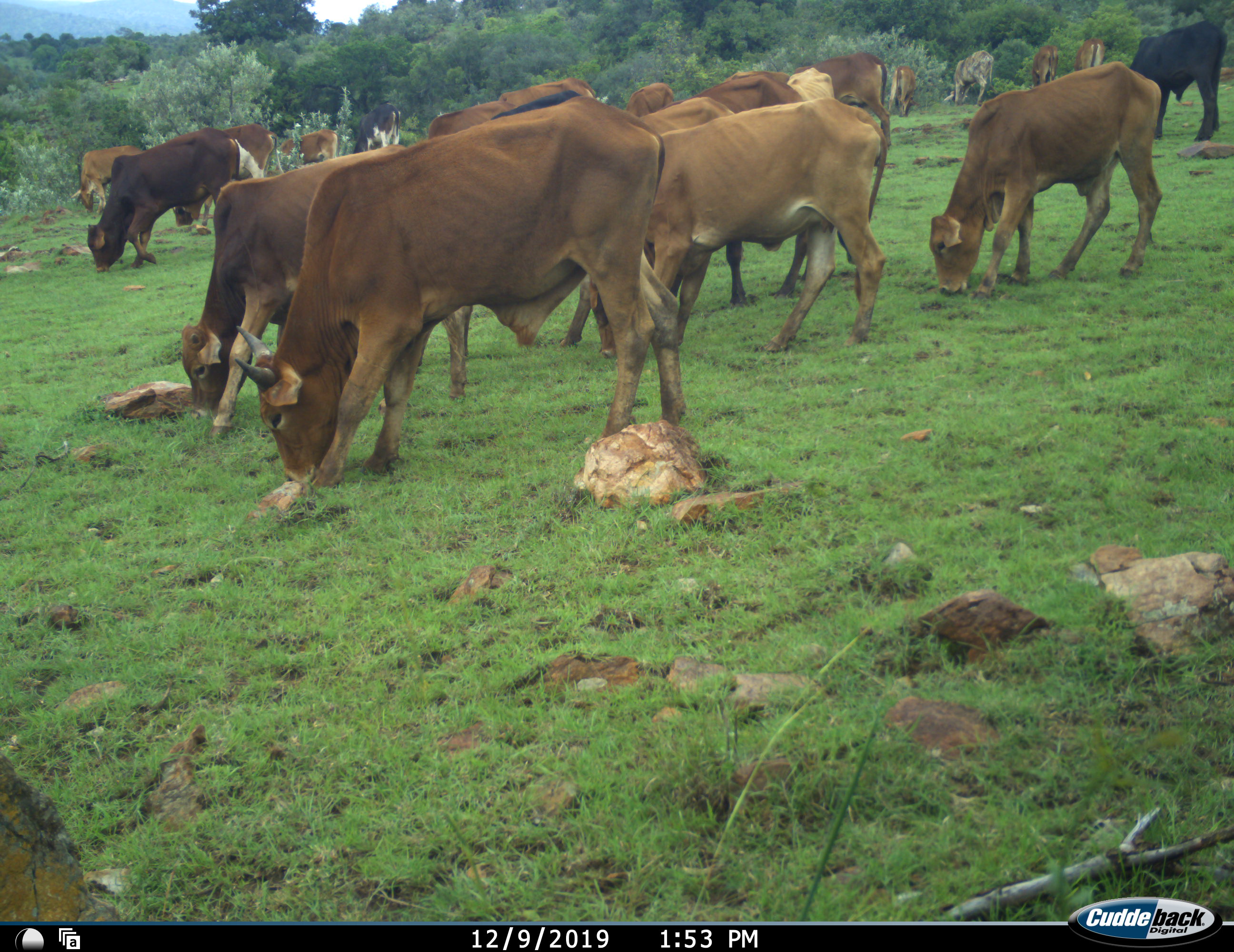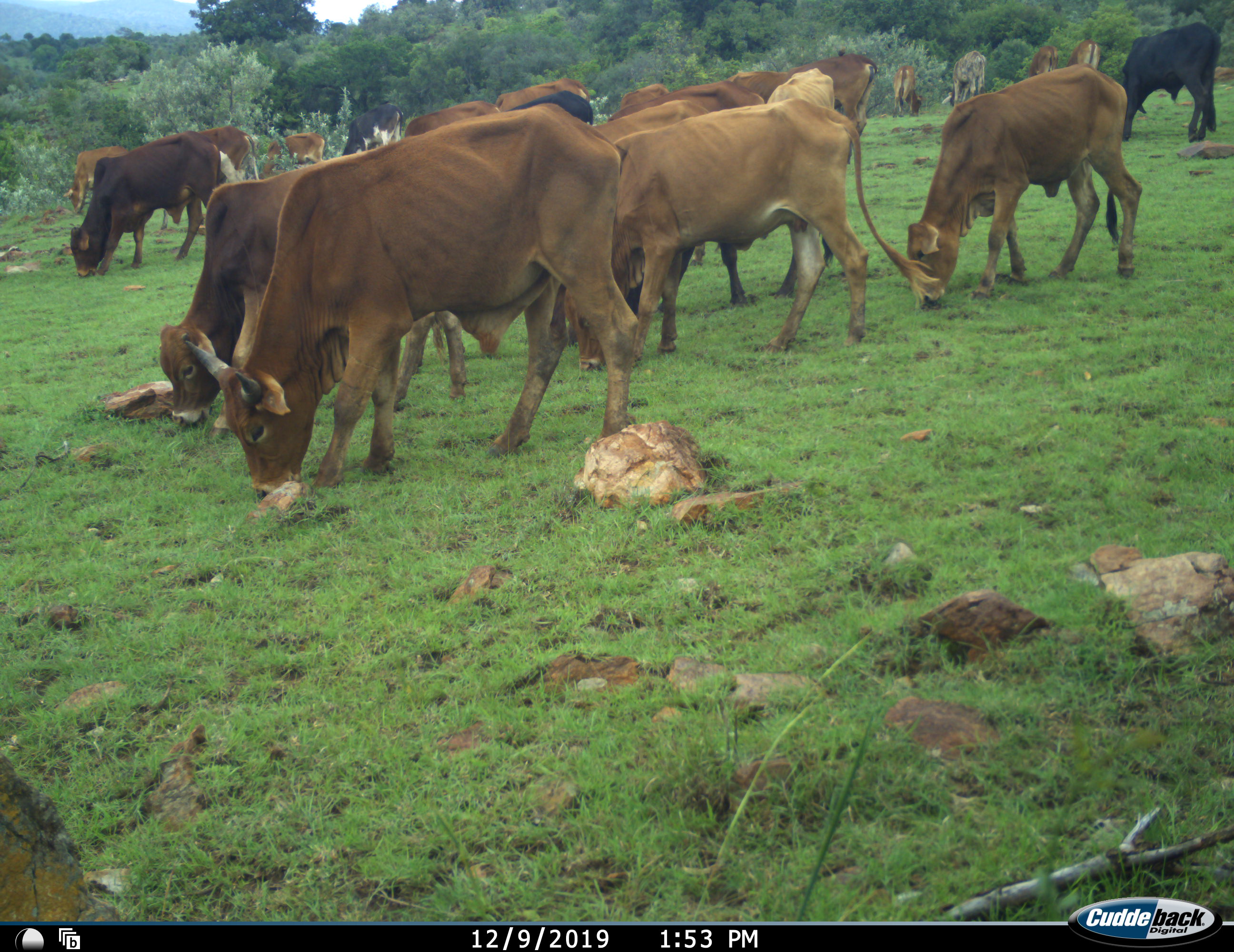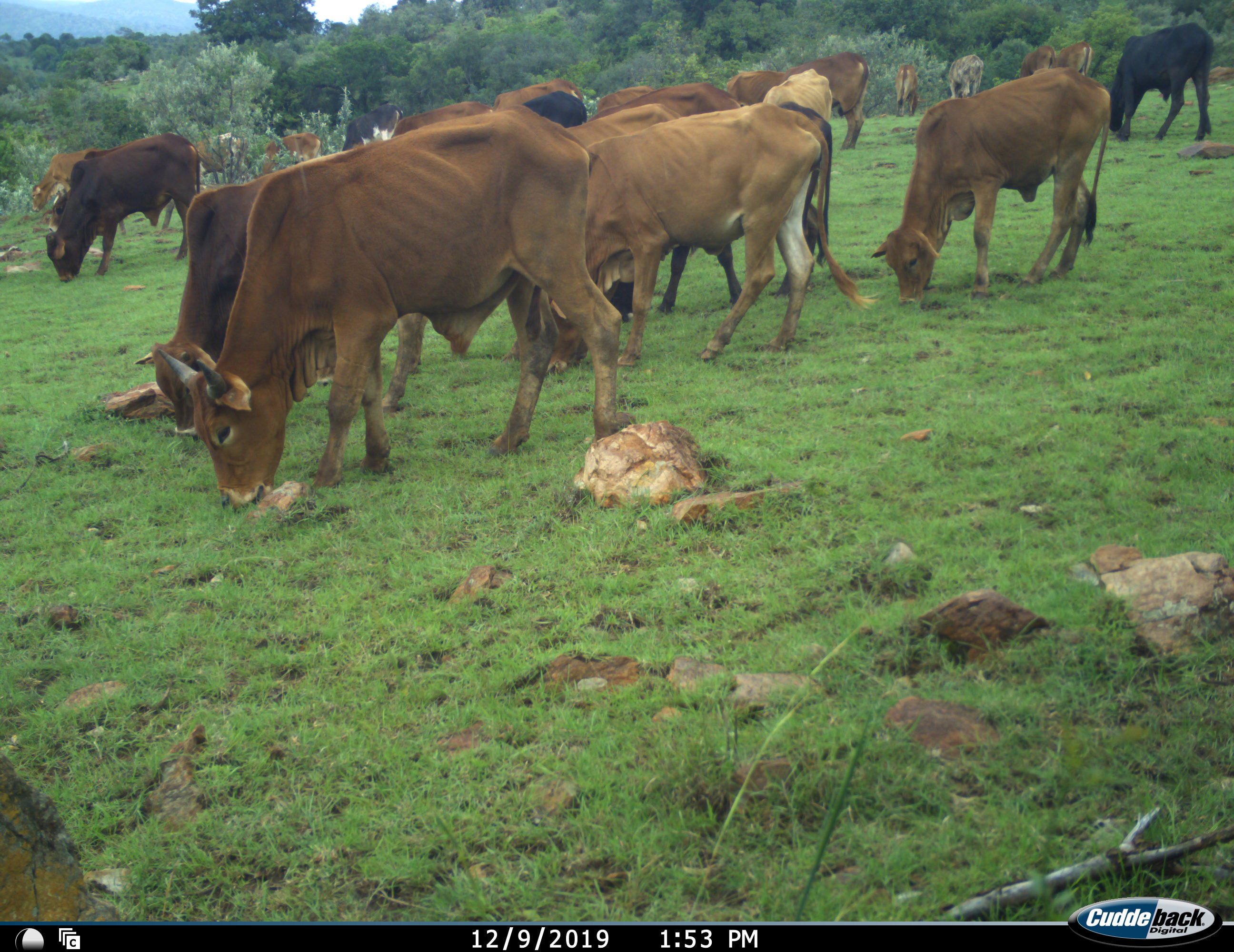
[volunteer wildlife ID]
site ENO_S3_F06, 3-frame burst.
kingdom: Animalia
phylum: Chordata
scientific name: Vertebrata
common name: domestic animal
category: domesticanimal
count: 11-50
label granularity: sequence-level